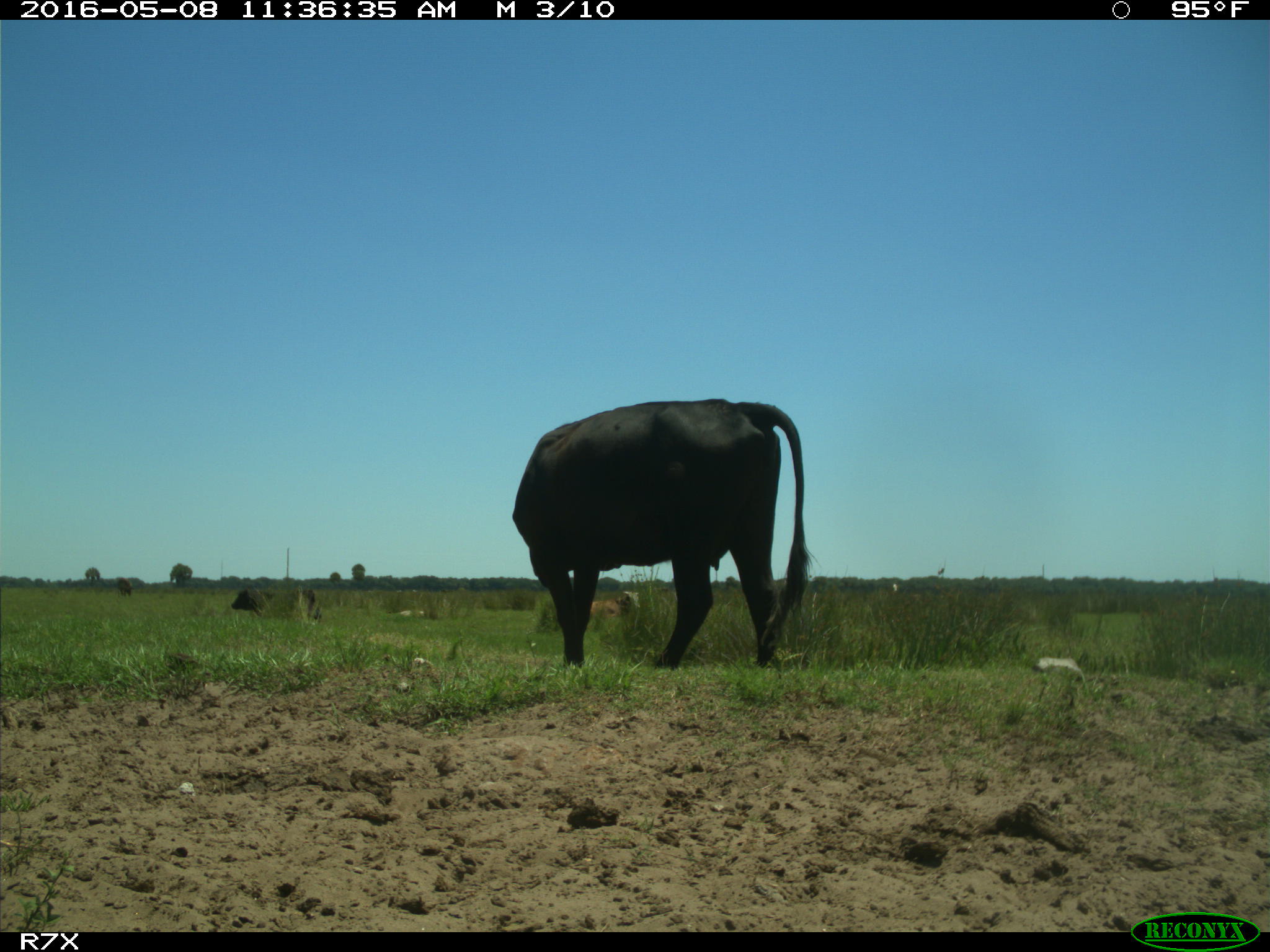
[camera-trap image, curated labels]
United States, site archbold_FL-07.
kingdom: Animalia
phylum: Chordata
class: Mammalia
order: Artiodactyla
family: Bovidae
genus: Bos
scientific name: Bos taurus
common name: domestic cow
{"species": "Bos taurus (domestic cow)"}